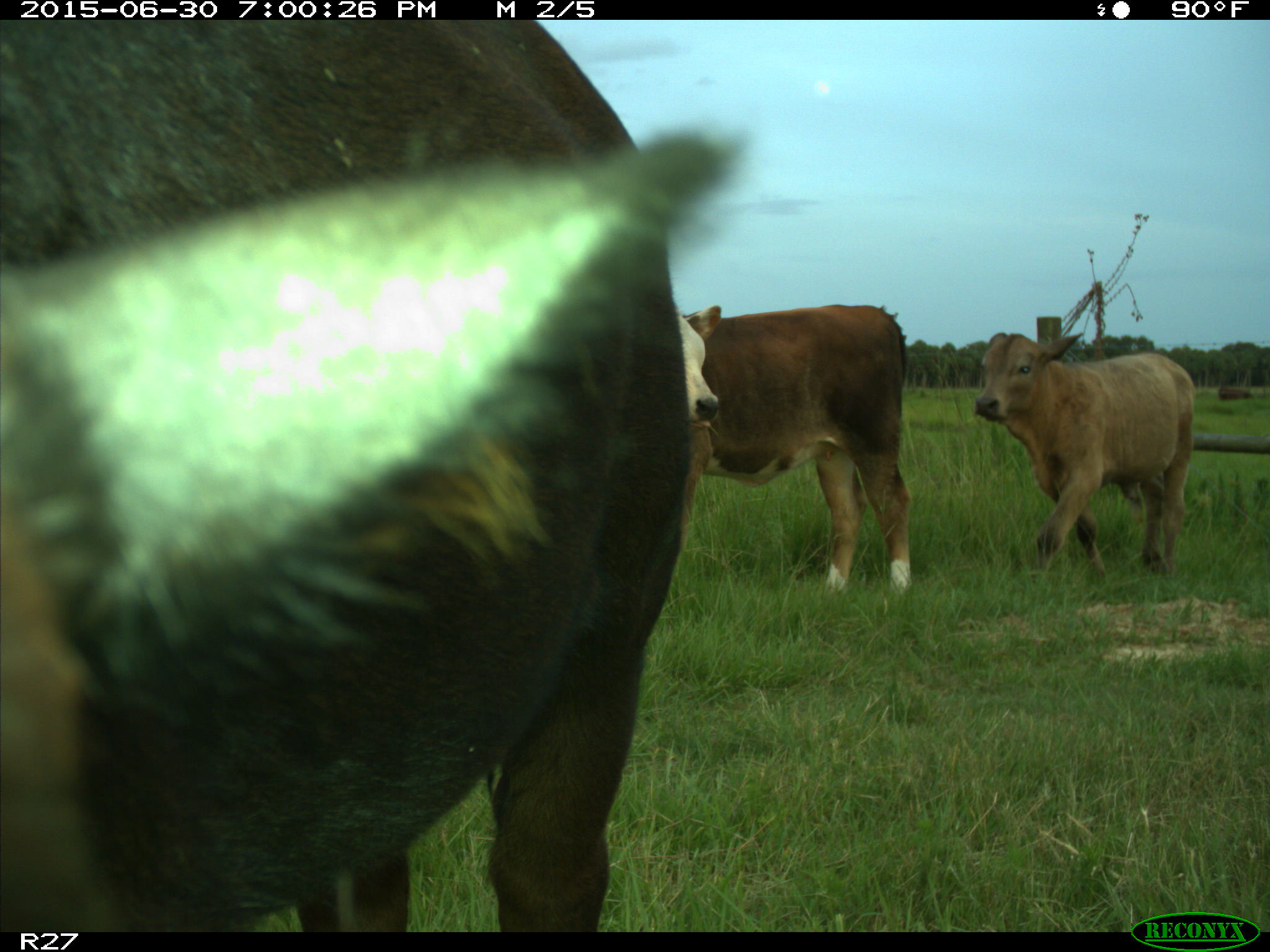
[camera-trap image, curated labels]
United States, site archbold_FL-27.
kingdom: Animalia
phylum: Chordata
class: Mammalia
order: Artiodactyla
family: Bovidae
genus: Bos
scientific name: Bos taurus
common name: domestic cow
Bos taurus (domestic cow).